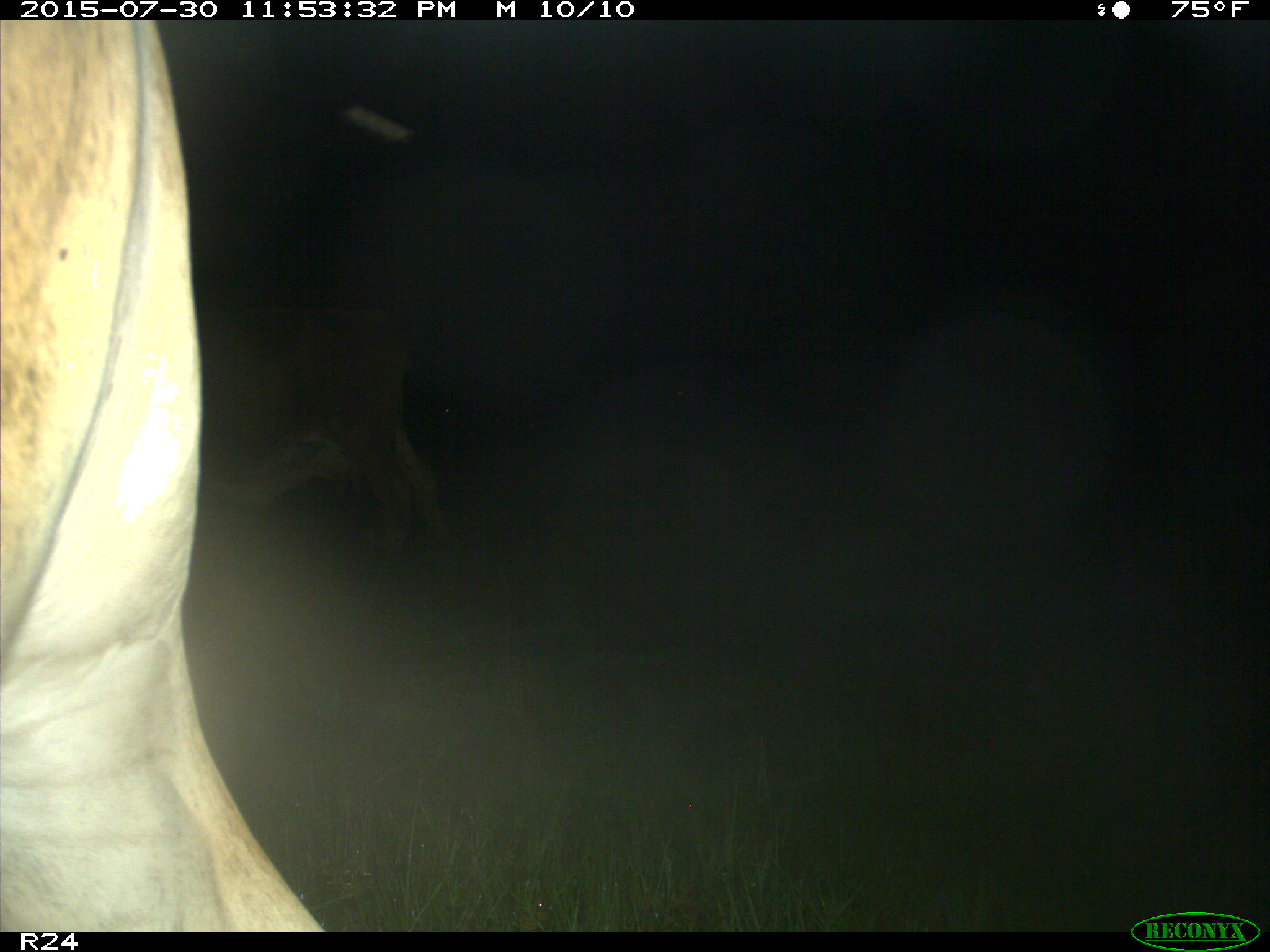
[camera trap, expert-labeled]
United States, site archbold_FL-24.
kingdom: Animalia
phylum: Chordata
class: Mammalia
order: Artiodactyla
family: Bovidae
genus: Bos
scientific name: Bos taurus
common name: domestic cow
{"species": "Bos taurus (domestic cow)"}